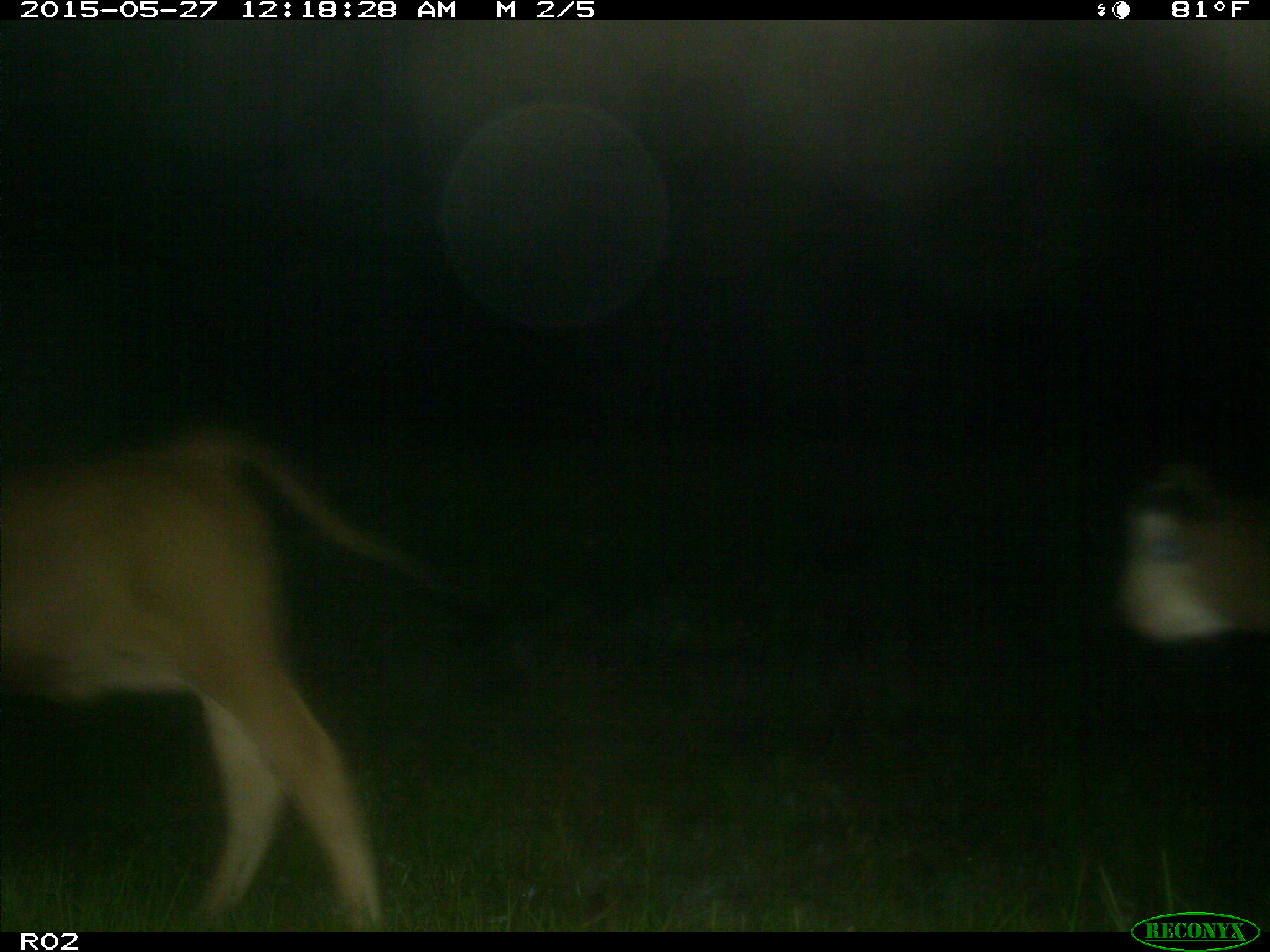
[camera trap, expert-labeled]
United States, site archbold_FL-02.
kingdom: Animalia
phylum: Chordata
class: Mammalia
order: Artiodactyla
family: Bovidae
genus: Bos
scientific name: Bos taurus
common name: domestic cow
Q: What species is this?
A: Bos taurus (domestic cow).